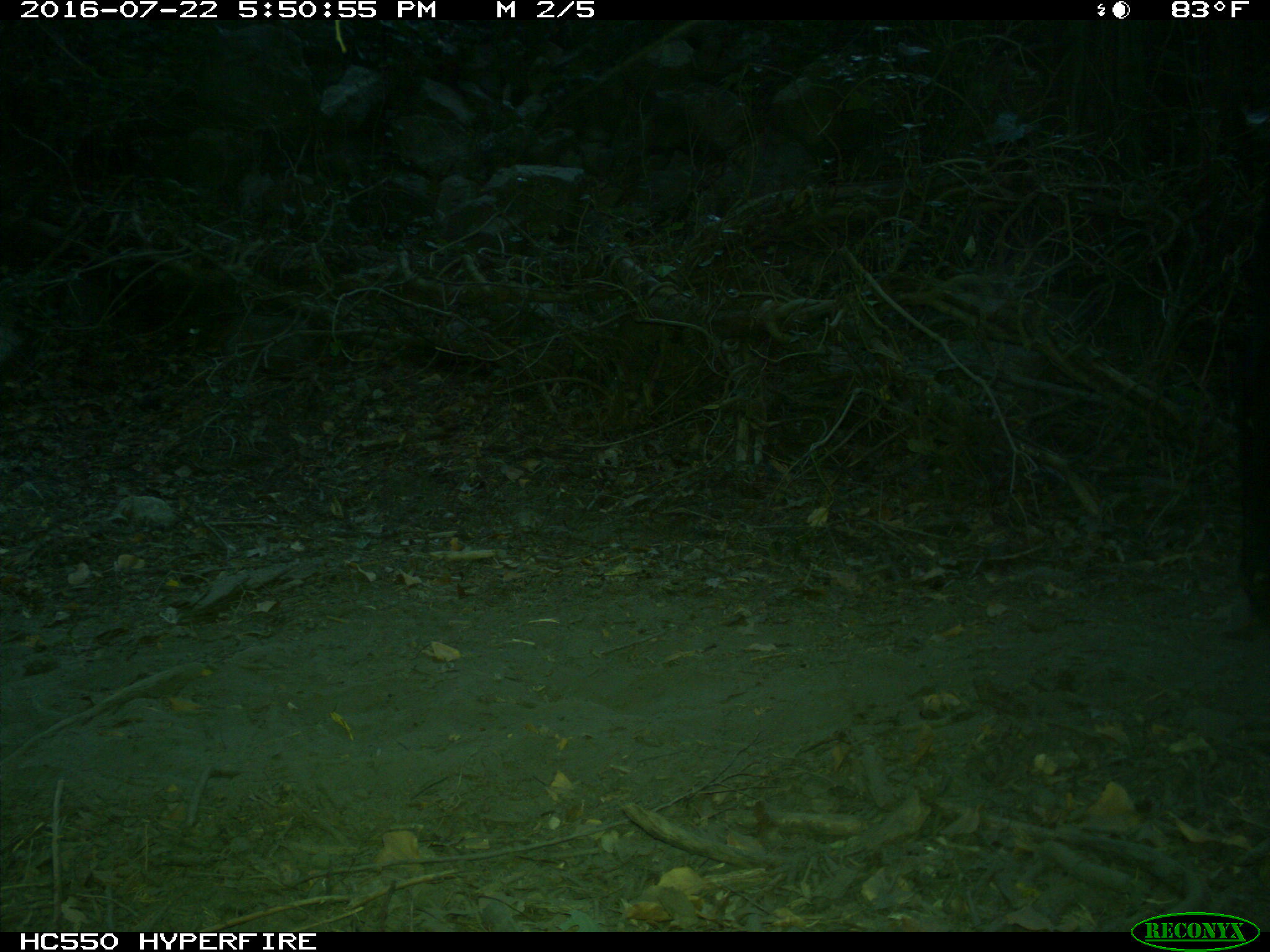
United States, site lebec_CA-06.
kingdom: Animalia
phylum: Chordata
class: Mammalia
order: Artiodactyla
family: Bovidae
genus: Bos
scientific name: Bos taurus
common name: domestic cow